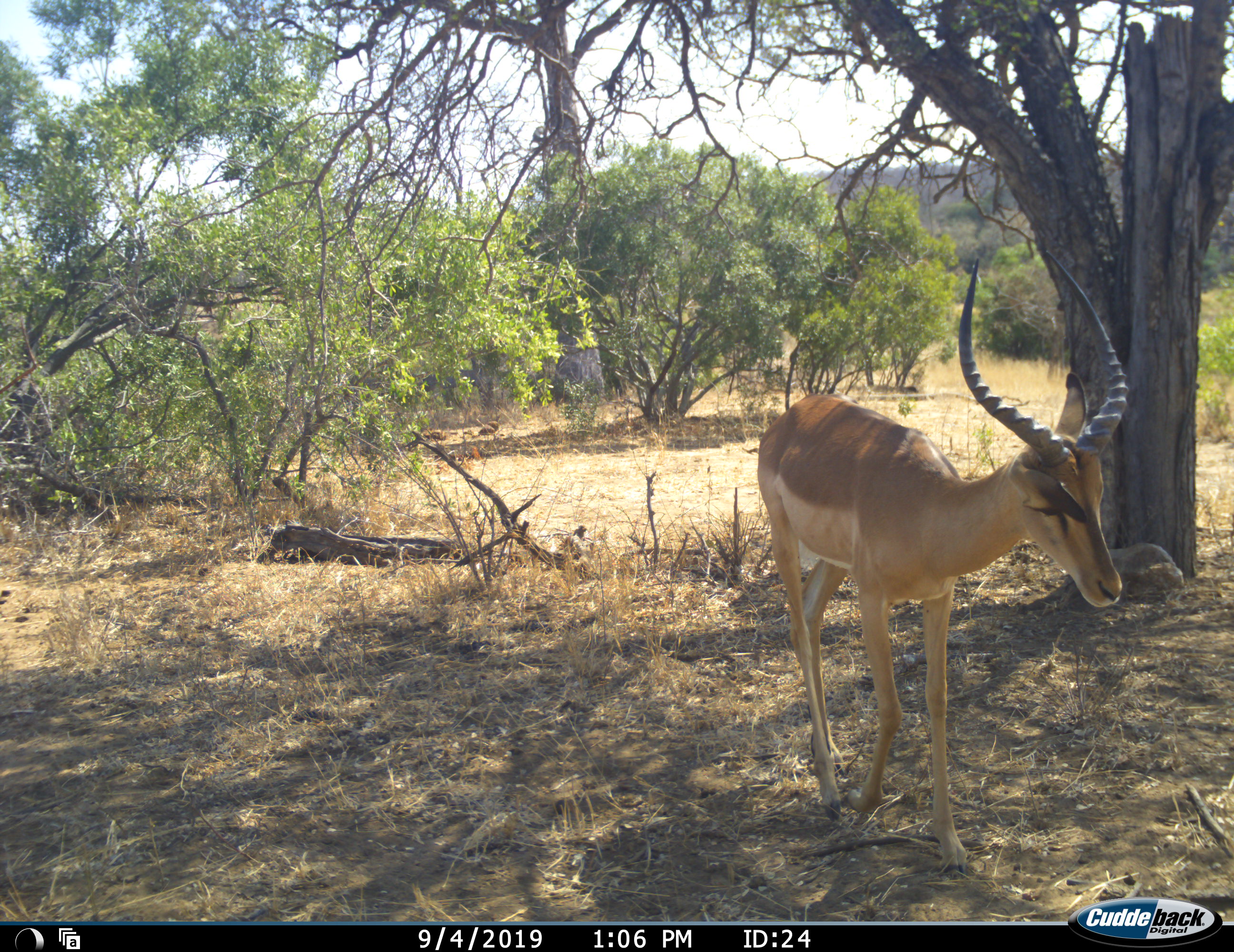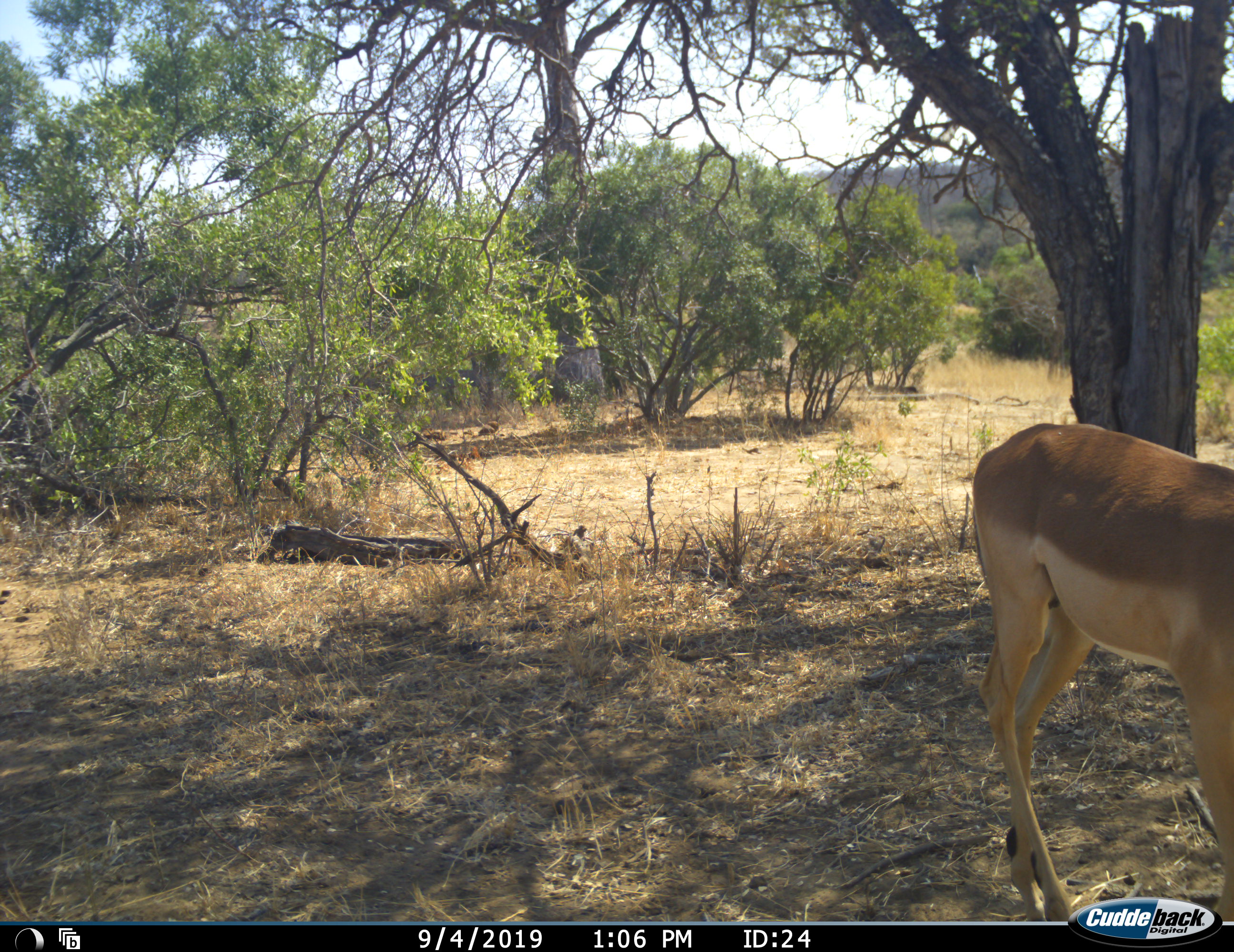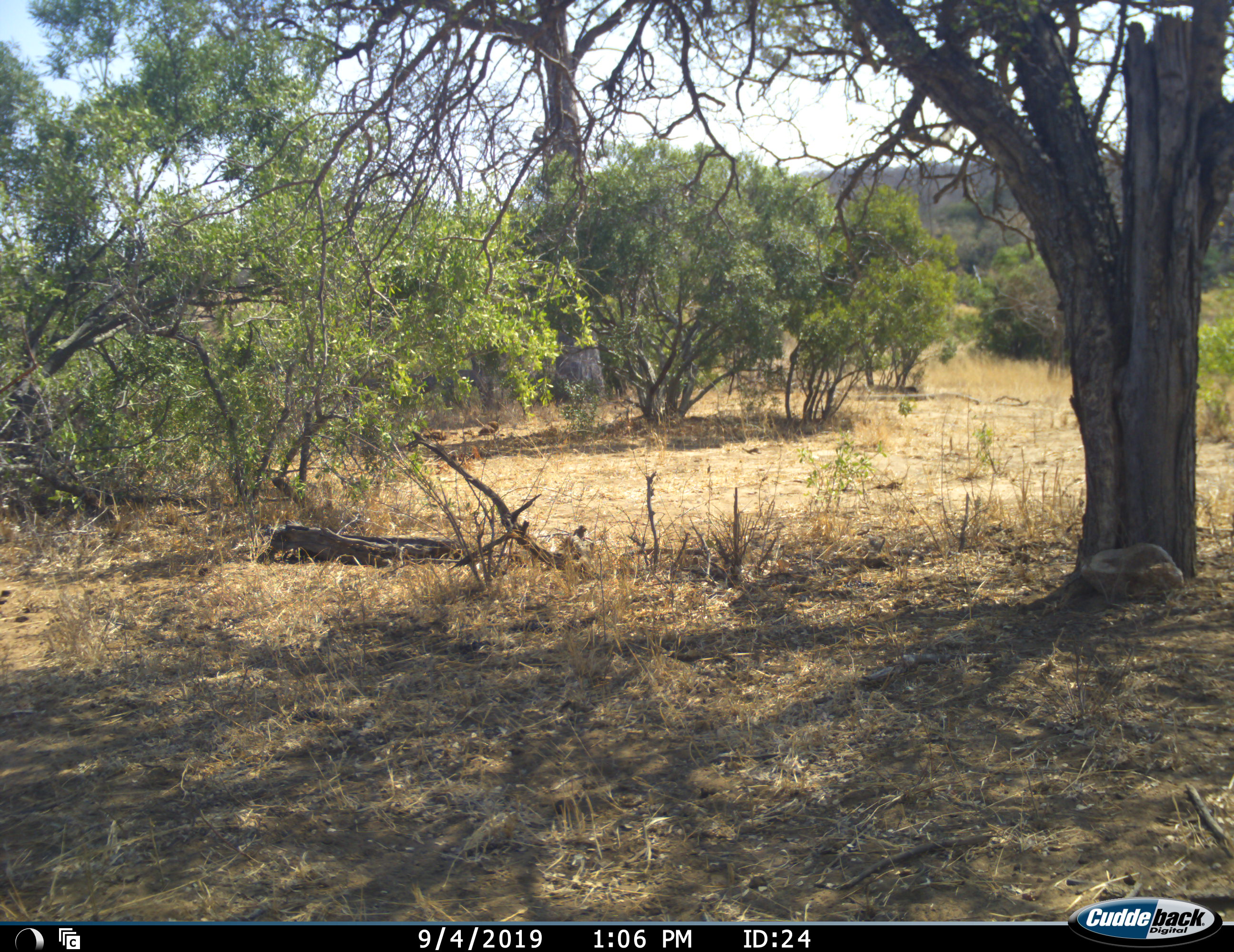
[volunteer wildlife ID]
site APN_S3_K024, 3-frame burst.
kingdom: Animalia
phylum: Chordata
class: Mammalia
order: Artiodactyla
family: Bovidae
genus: Aepyceros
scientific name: Aepyceros melampus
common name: impala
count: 1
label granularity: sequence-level